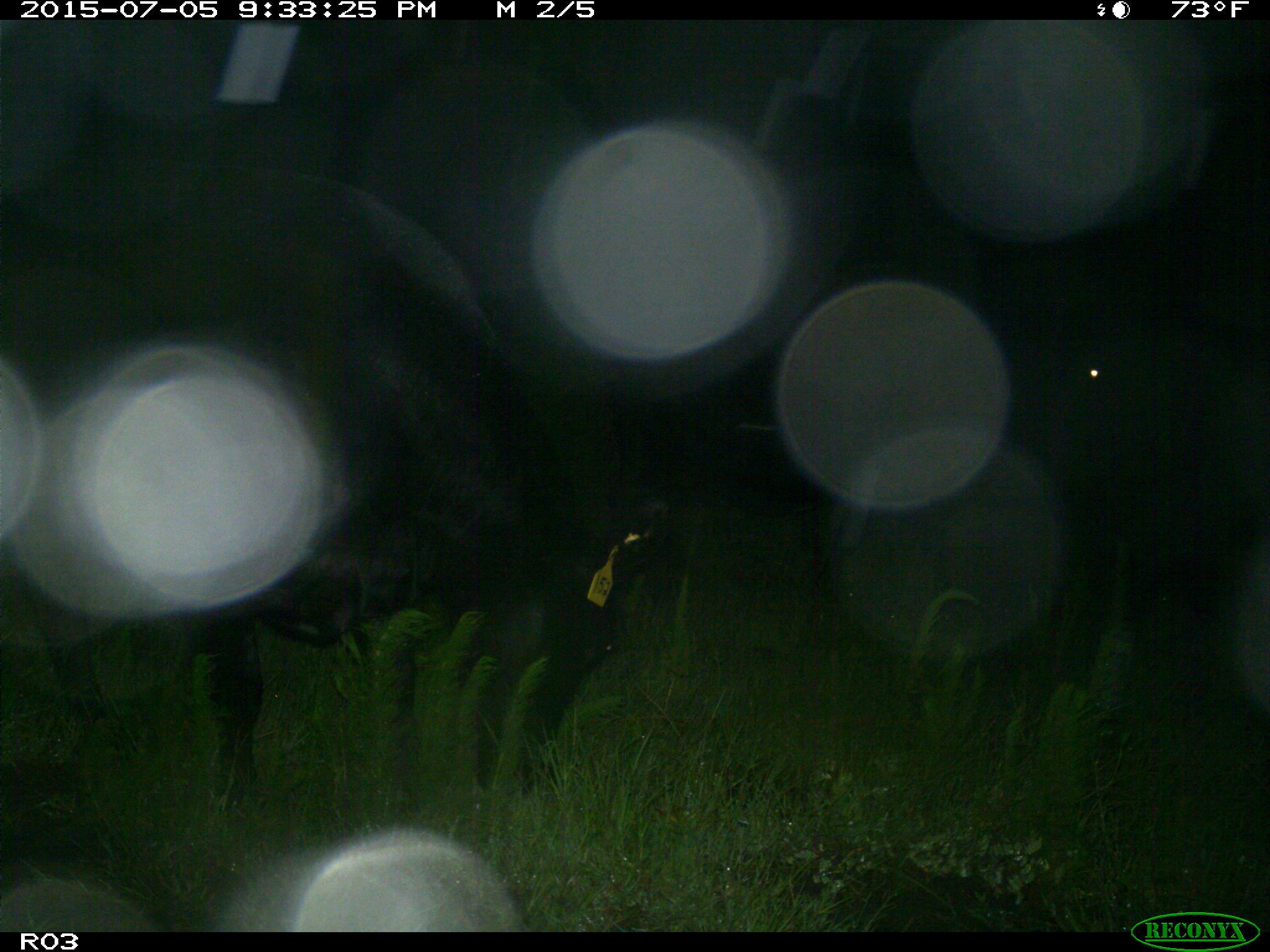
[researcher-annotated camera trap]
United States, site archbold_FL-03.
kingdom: Animalia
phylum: Chordata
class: Mammalia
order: Artiodactyla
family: Bovidae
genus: Bos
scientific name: Bos taurus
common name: domestic cow